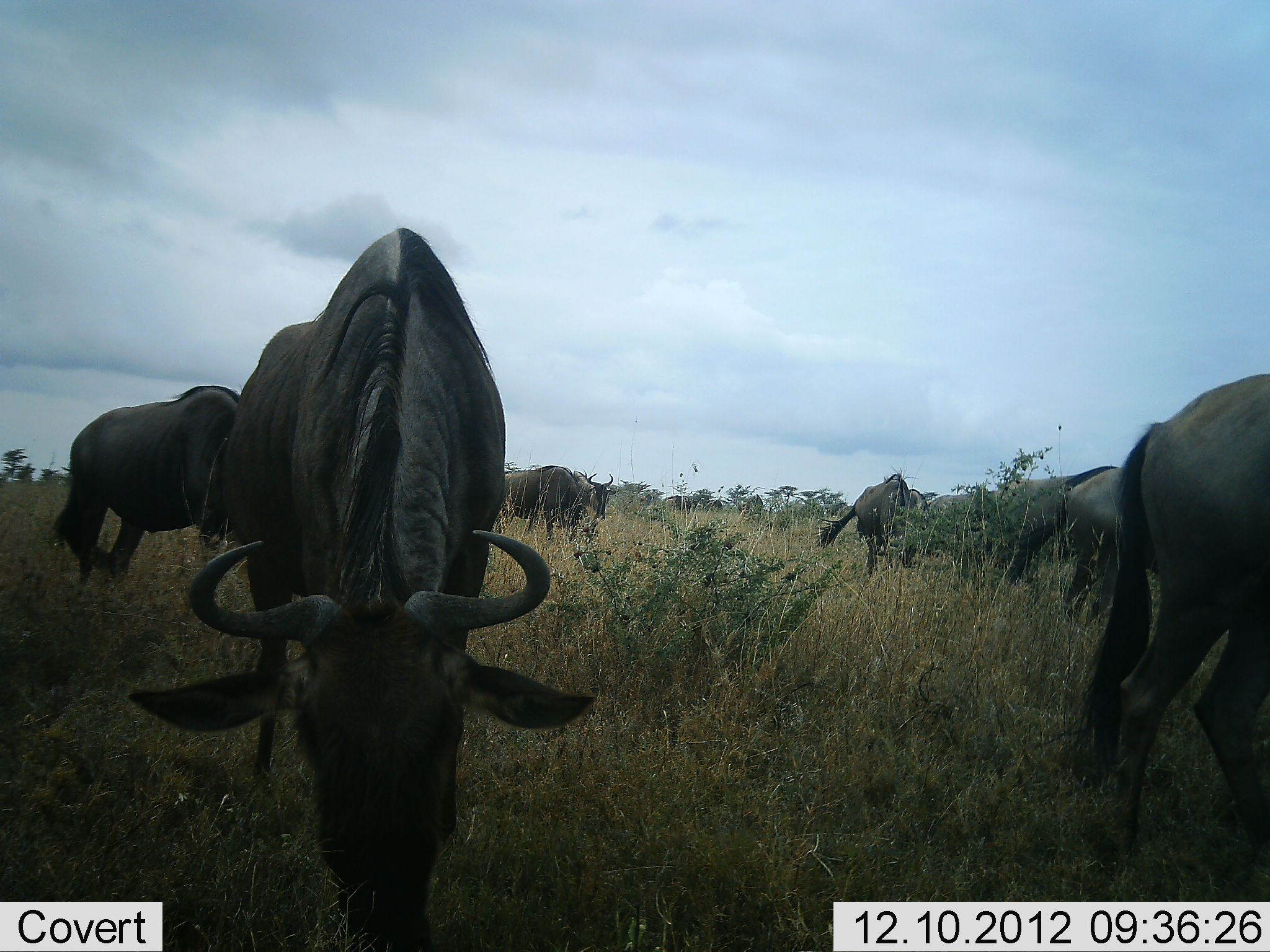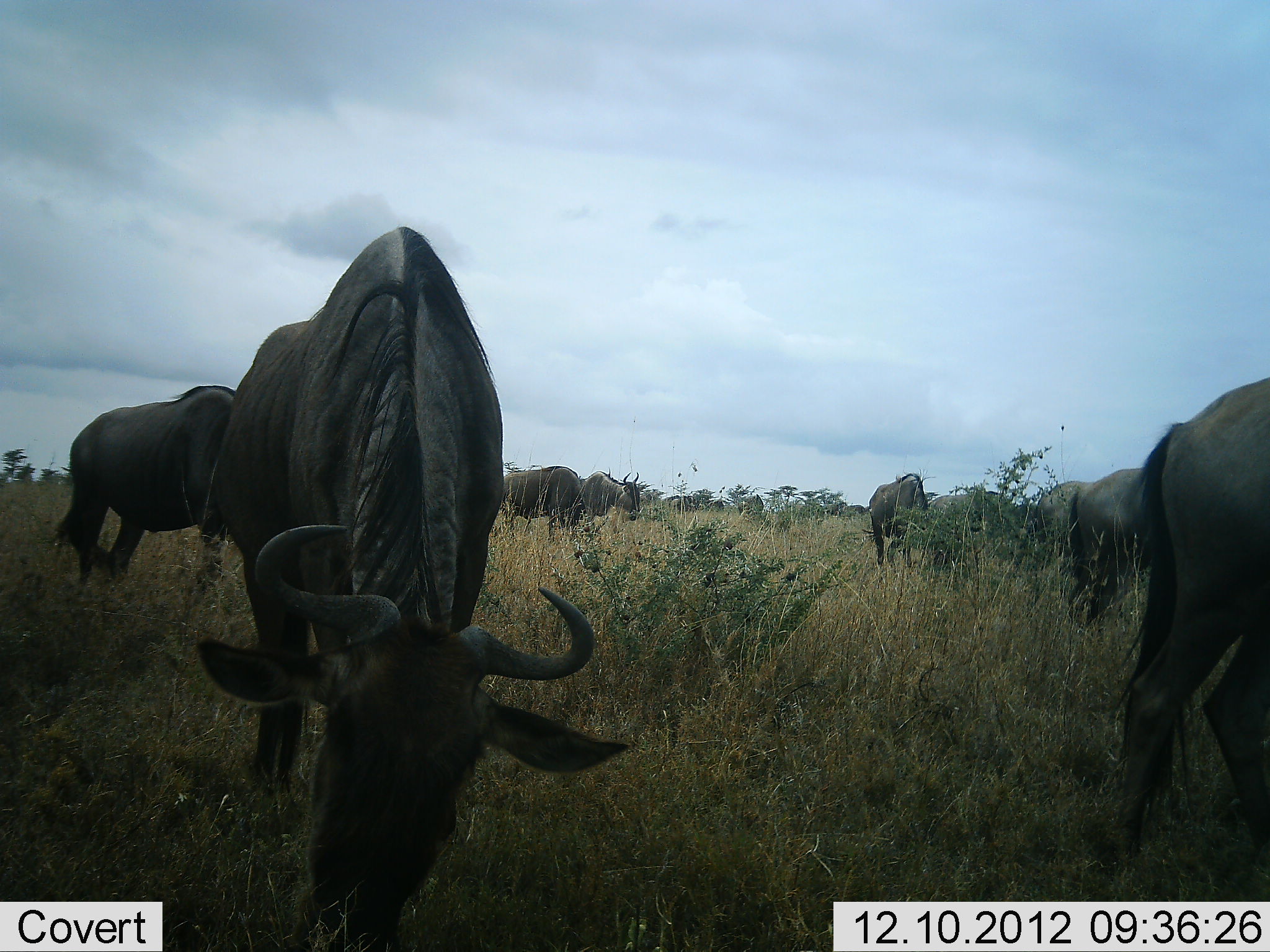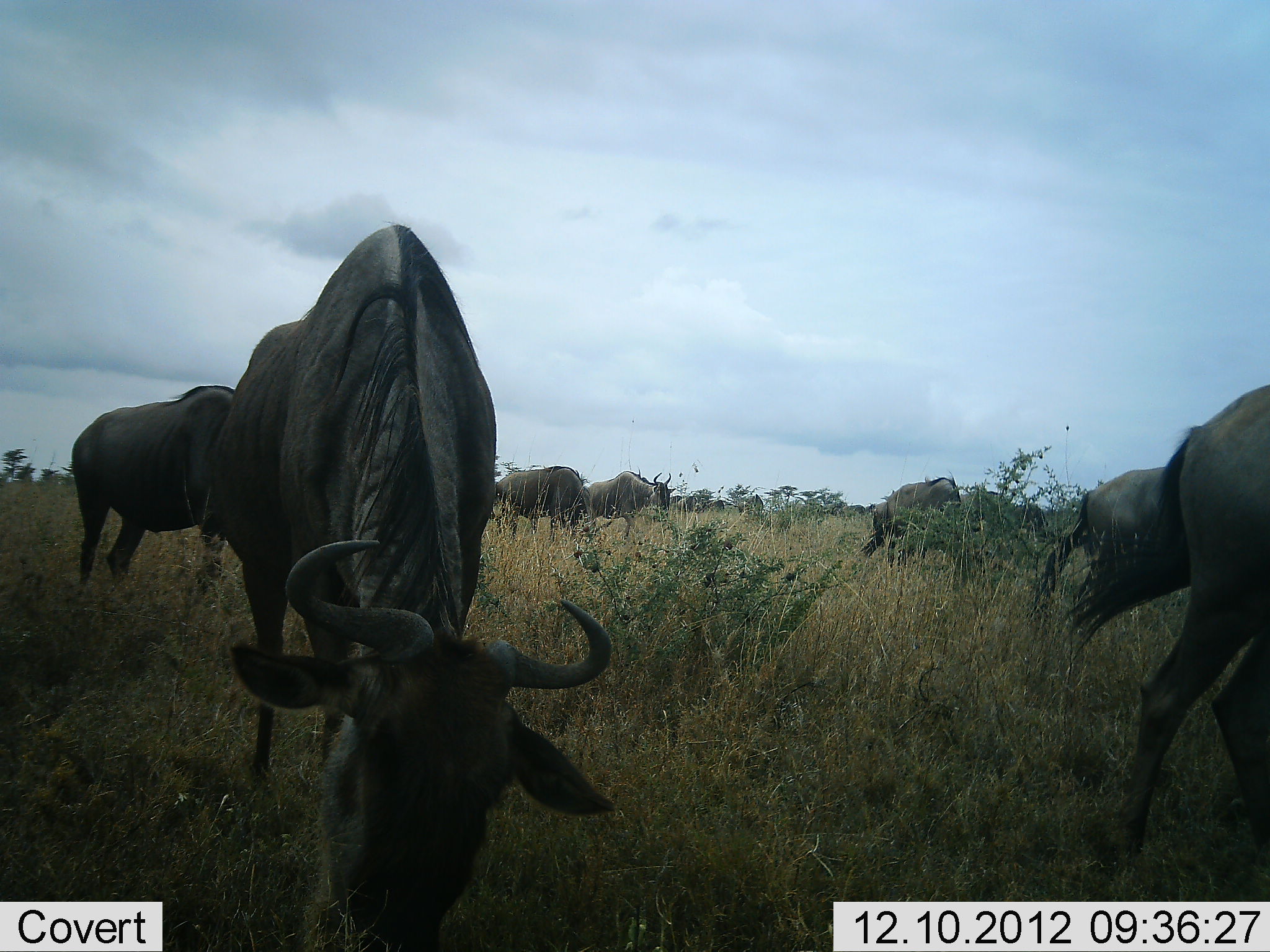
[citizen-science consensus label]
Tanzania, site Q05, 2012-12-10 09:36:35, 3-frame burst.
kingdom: Animalia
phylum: Chordata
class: Mammalia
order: Artiodactyla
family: Bovidae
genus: Connochaetes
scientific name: Connochaetes taurinus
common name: blue wildebeest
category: wildebeest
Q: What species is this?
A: Wildebeest (blue wildebeest) (Connochaetes taurinus).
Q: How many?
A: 9.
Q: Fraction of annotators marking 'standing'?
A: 50%.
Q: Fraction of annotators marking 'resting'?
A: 0%.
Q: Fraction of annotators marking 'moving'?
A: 40%.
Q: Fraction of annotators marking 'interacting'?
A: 0%.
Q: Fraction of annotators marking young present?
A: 0%.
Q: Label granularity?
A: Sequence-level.